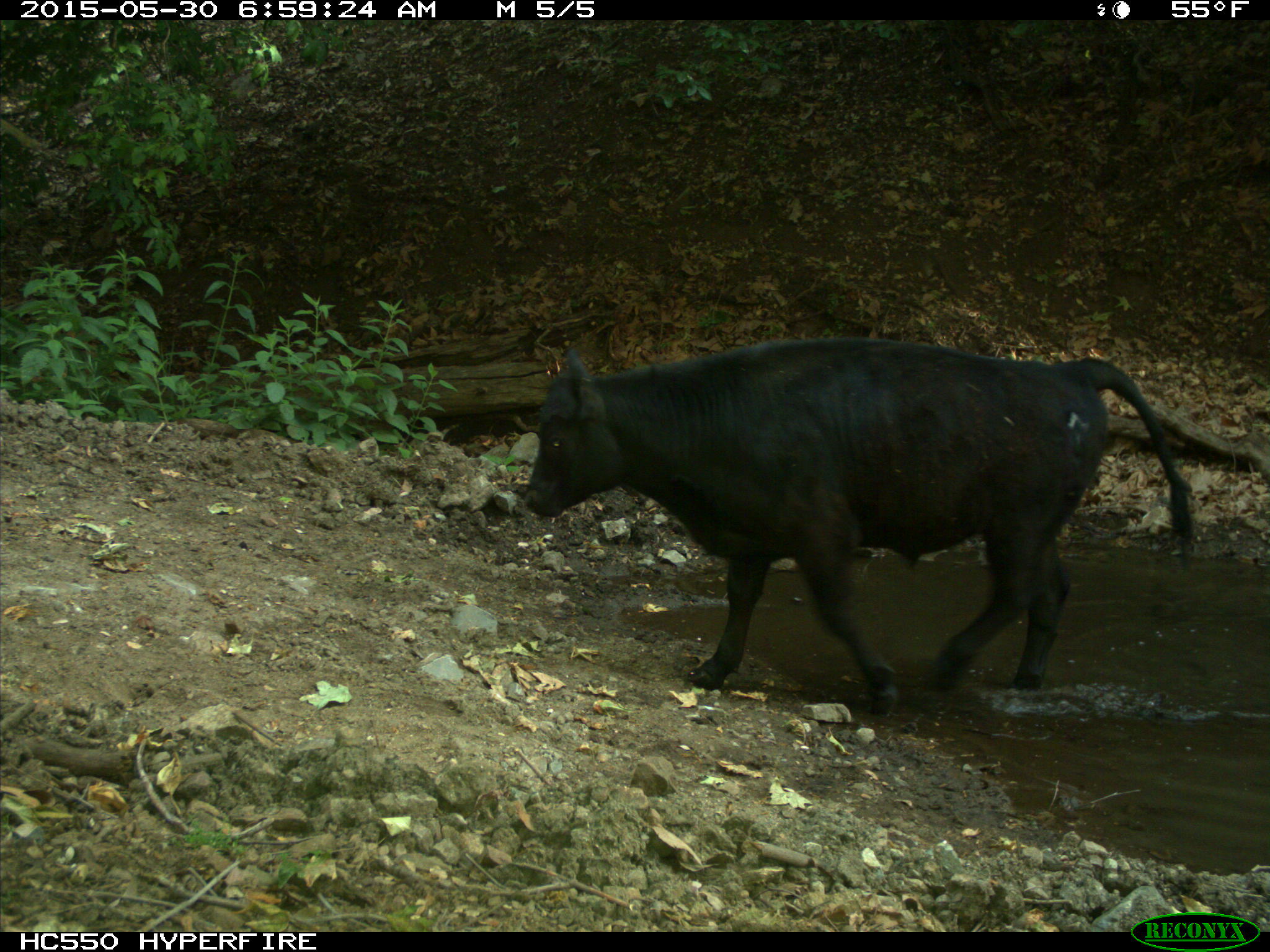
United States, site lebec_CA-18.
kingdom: Animalia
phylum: Chordata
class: Mammalia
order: Artiodactyla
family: Bovidae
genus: Bos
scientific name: Bos taurus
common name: domestic cow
Bos taurus (domestic cow).